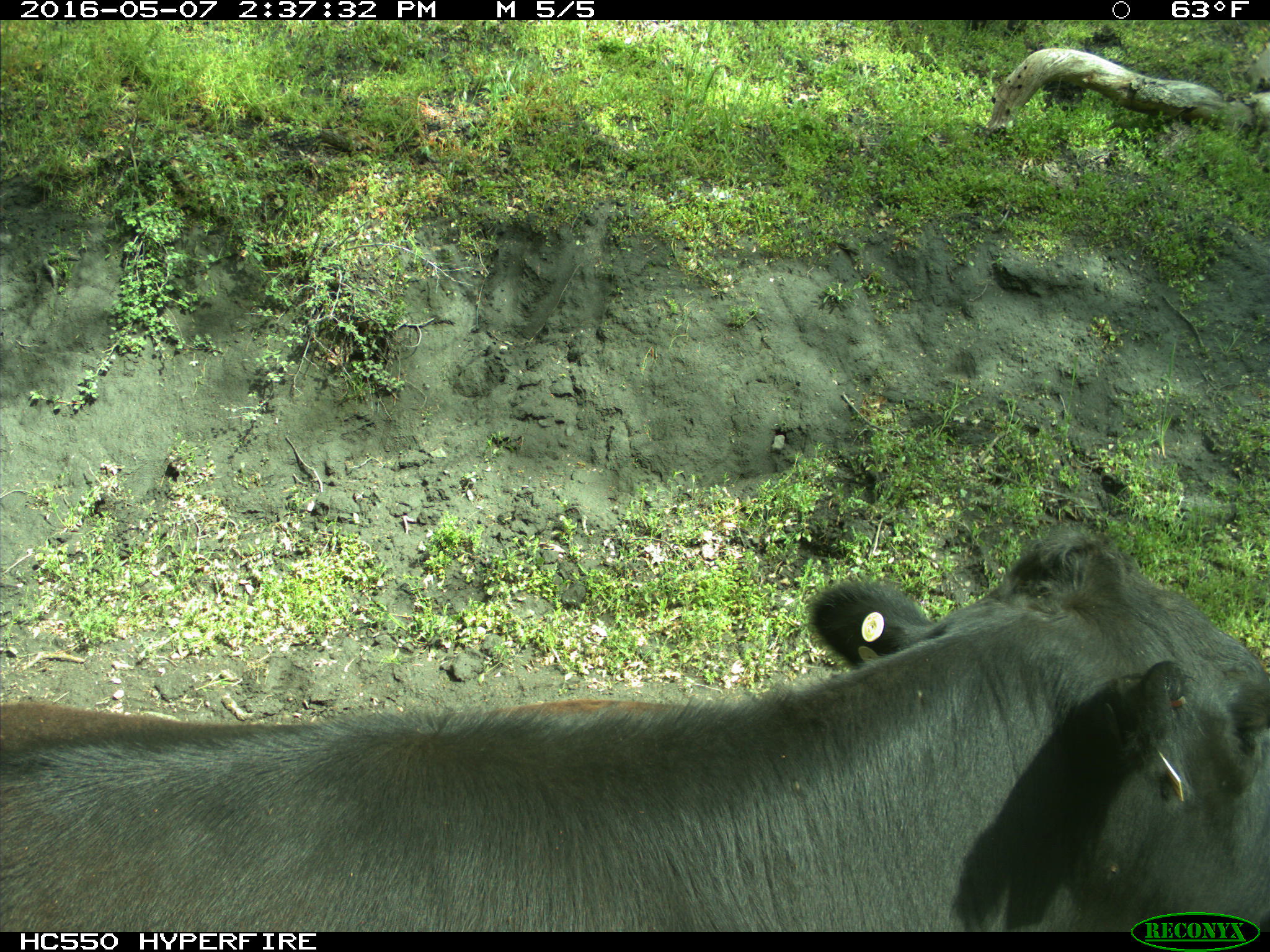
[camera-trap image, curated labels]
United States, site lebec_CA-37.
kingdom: Animalia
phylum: Chordata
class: Mammalia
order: Artiodactyla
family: Bovidae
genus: Bos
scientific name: Bos taurus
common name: domestic cow